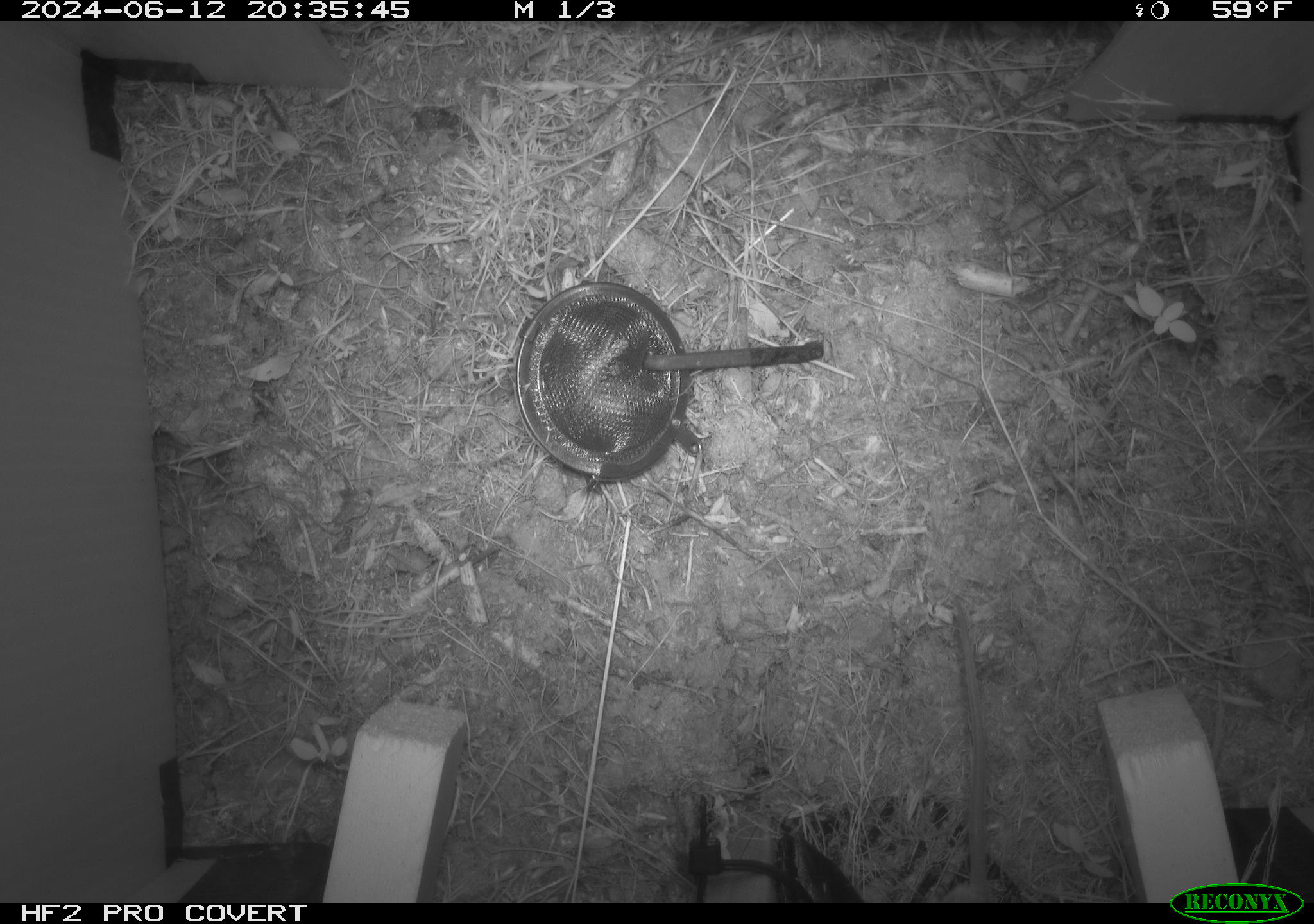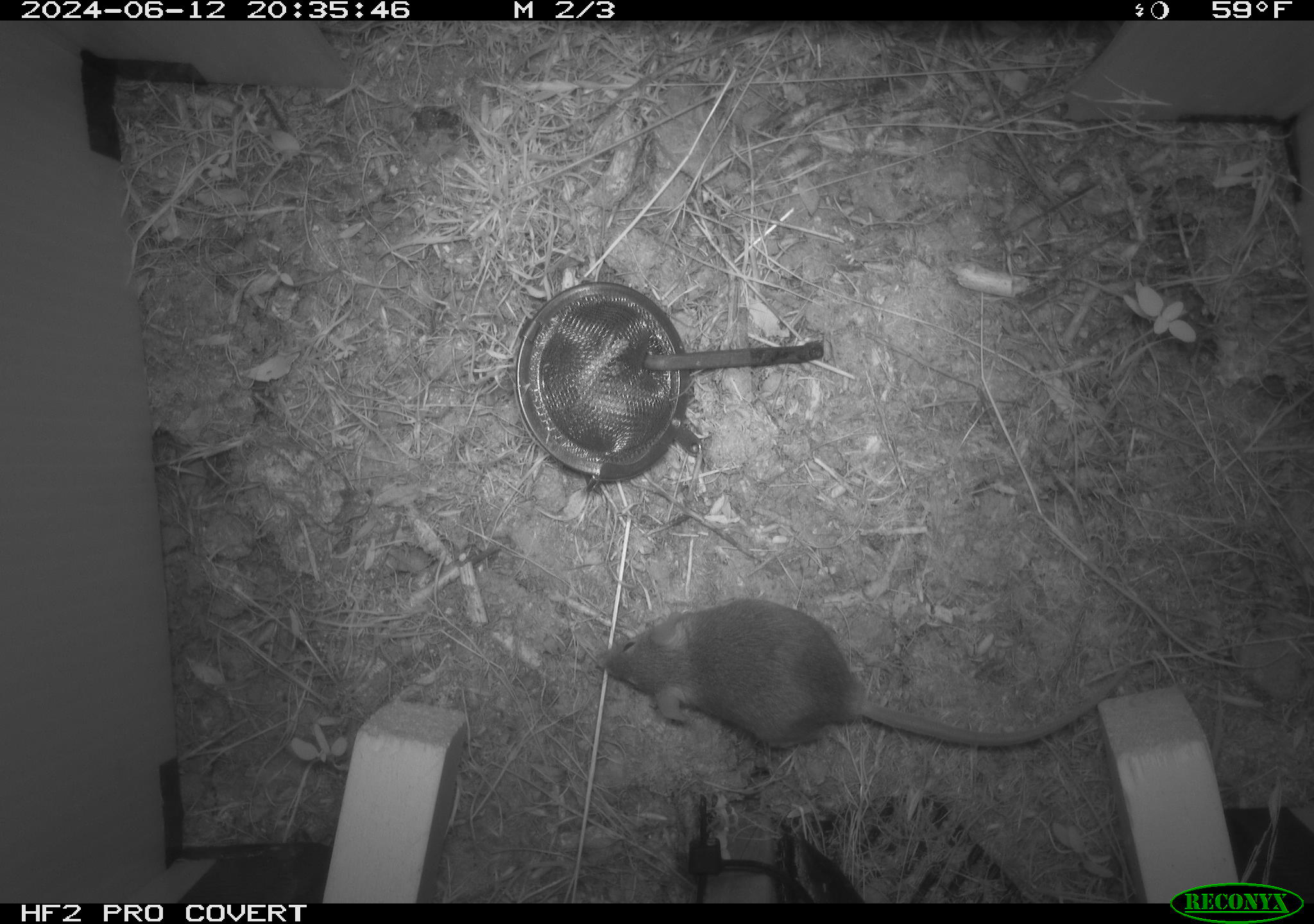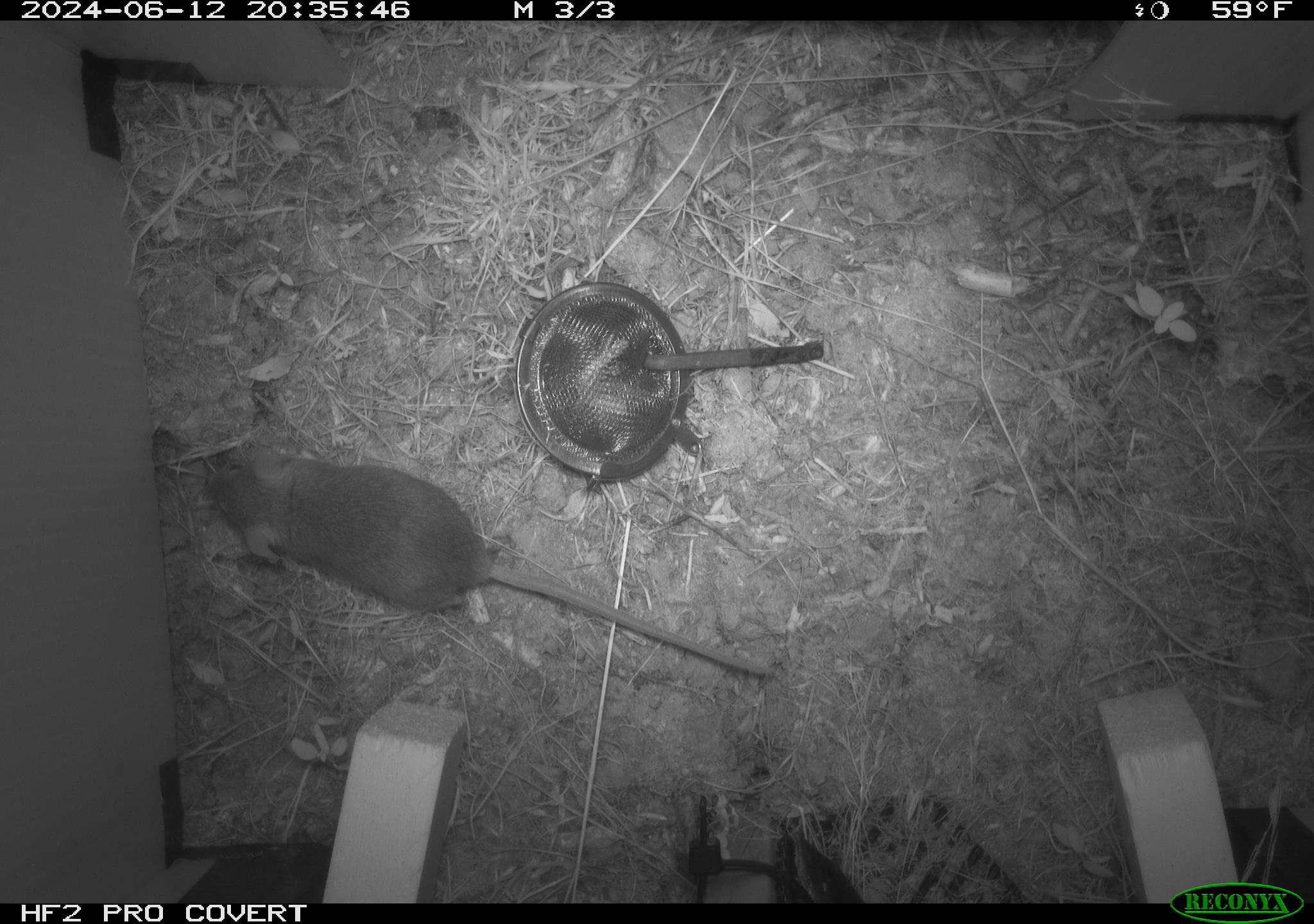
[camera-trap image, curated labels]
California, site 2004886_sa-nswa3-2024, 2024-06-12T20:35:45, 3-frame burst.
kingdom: Animalia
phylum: Chordata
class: Mammalia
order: Rodentia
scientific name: Rodentia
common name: rodent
Rodent (Rodentia).